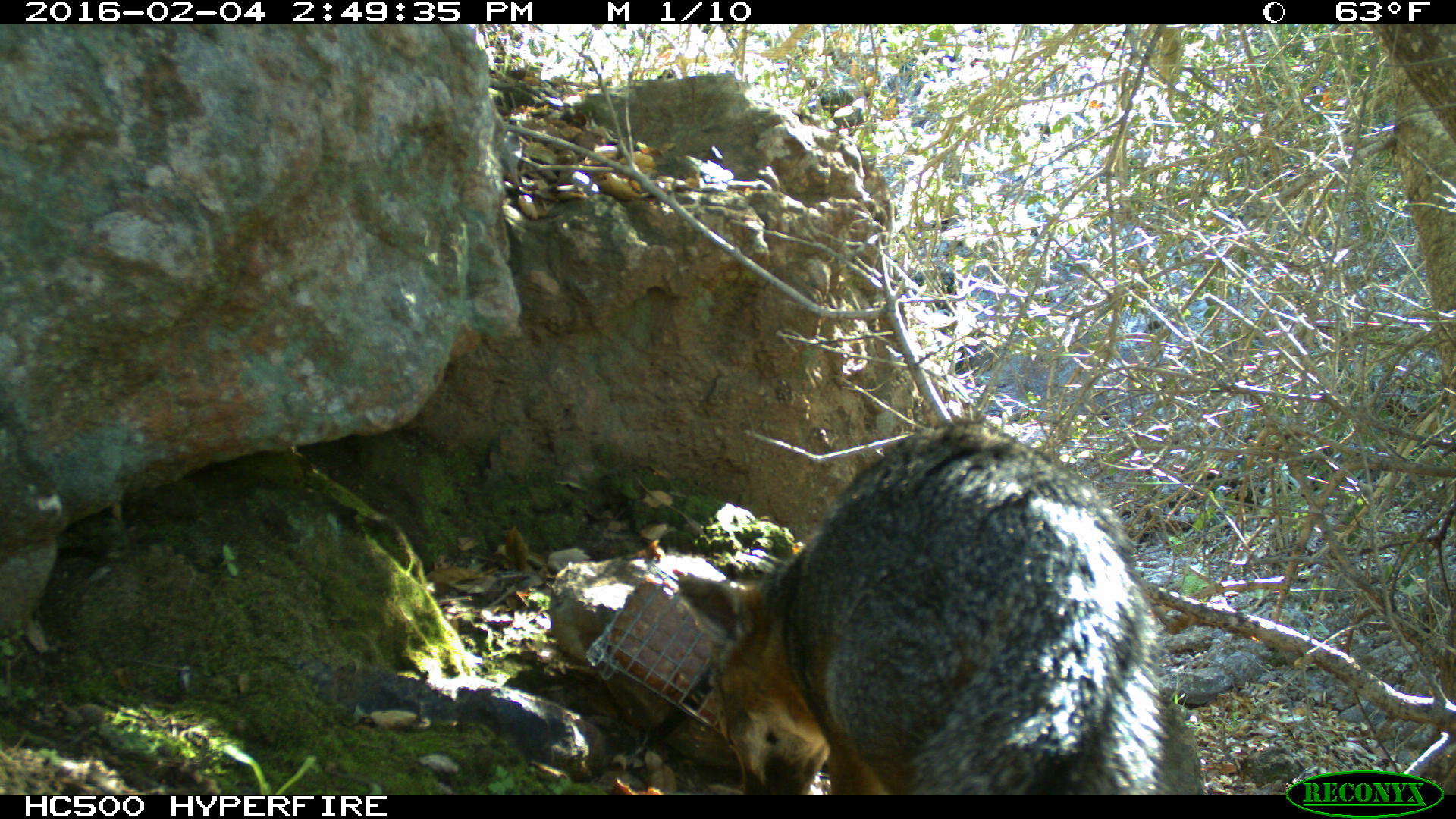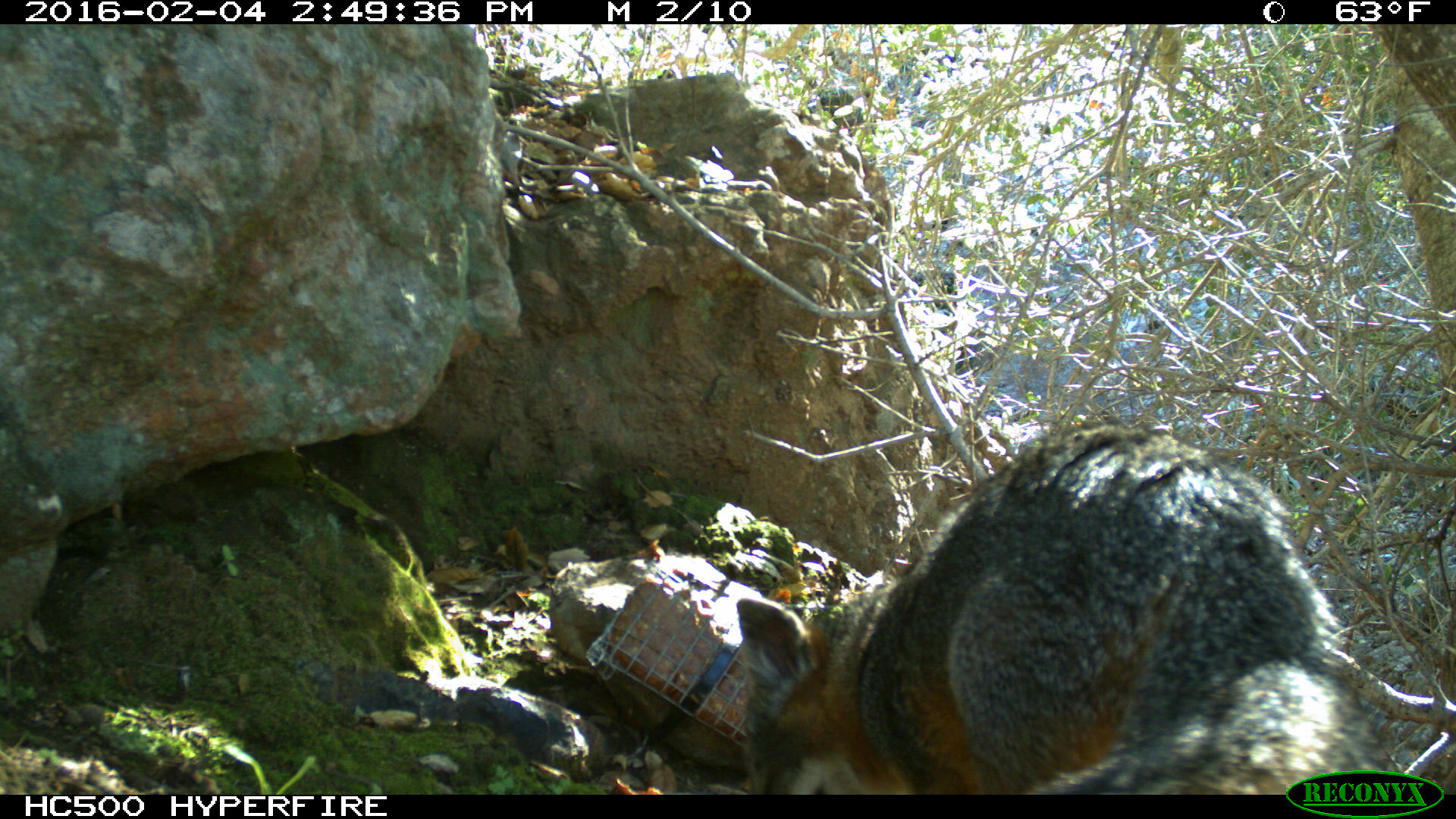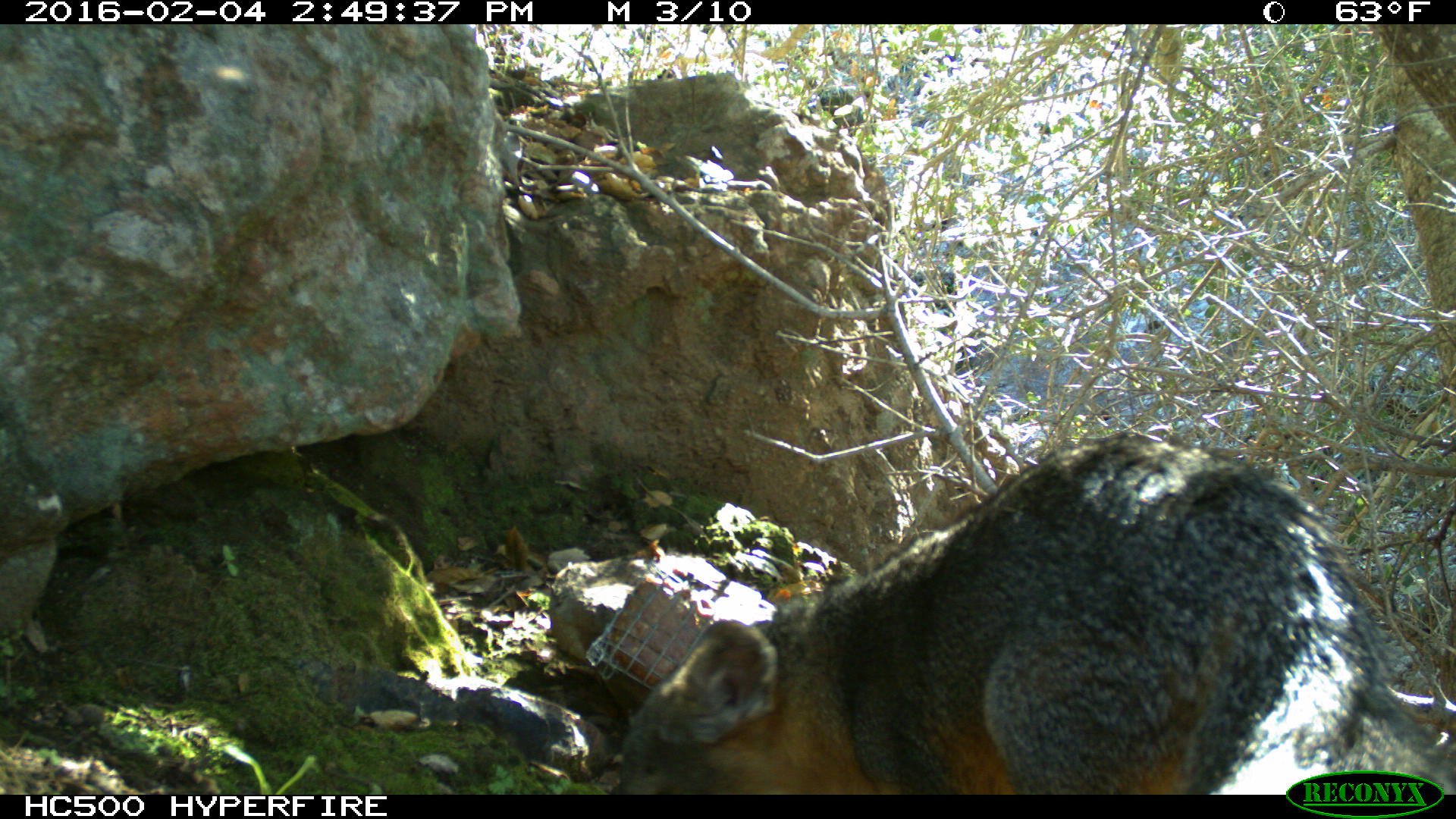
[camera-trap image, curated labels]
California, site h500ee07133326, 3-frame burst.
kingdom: Animalia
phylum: Chordata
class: Mammalia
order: Carnivora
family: Canidae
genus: Urocyon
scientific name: Urocyon littoralis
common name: island fox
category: fox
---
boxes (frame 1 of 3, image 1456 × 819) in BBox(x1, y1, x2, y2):
fox: BBox(677, 415, 1185, 794)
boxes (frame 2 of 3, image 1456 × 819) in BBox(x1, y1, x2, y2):
fox: BBox(735, 420, 1389, 795)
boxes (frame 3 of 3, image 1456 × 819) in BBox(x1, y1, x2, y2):
fox: BBox(617, 430, 1455, 795)